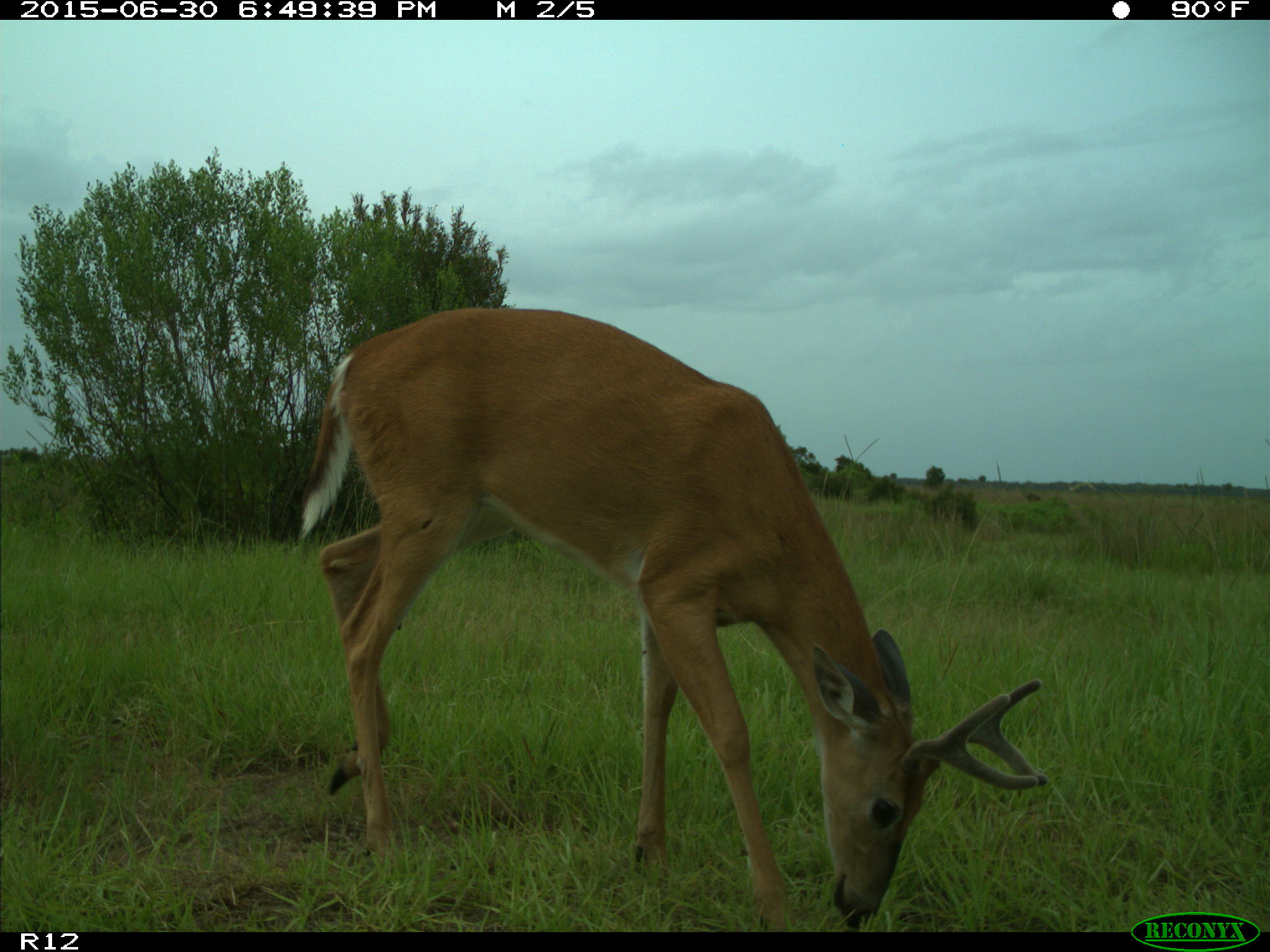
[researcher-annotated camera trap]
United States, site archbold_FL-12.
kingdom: Animalia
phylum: Chordata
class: Mammalia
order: Artiodactyla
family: Cervidae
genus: Odocoileus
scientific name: Odocoileus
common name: deer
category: unidentified deer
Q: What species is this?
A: Unidentified deer (deer) (Odocoileus).